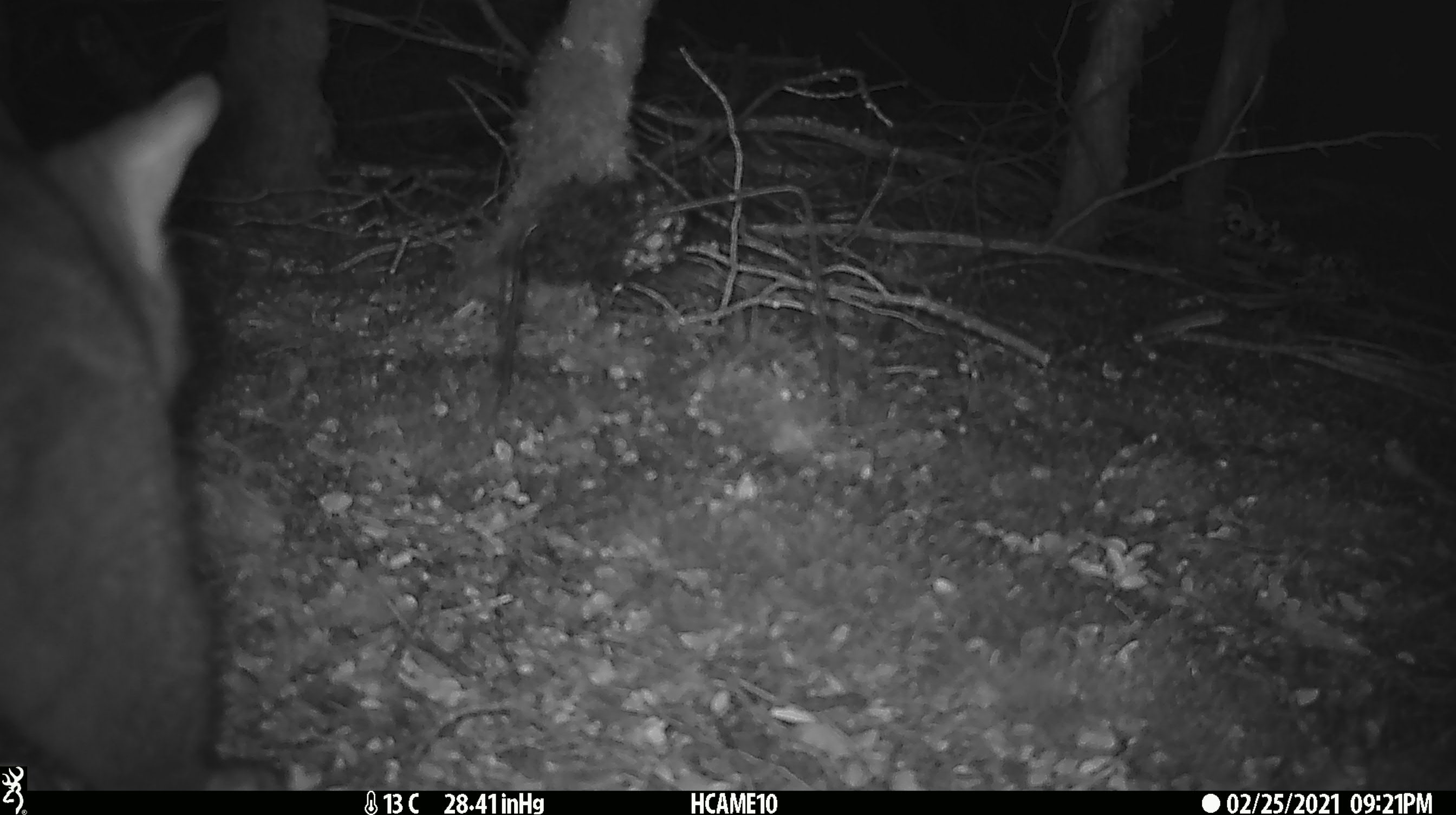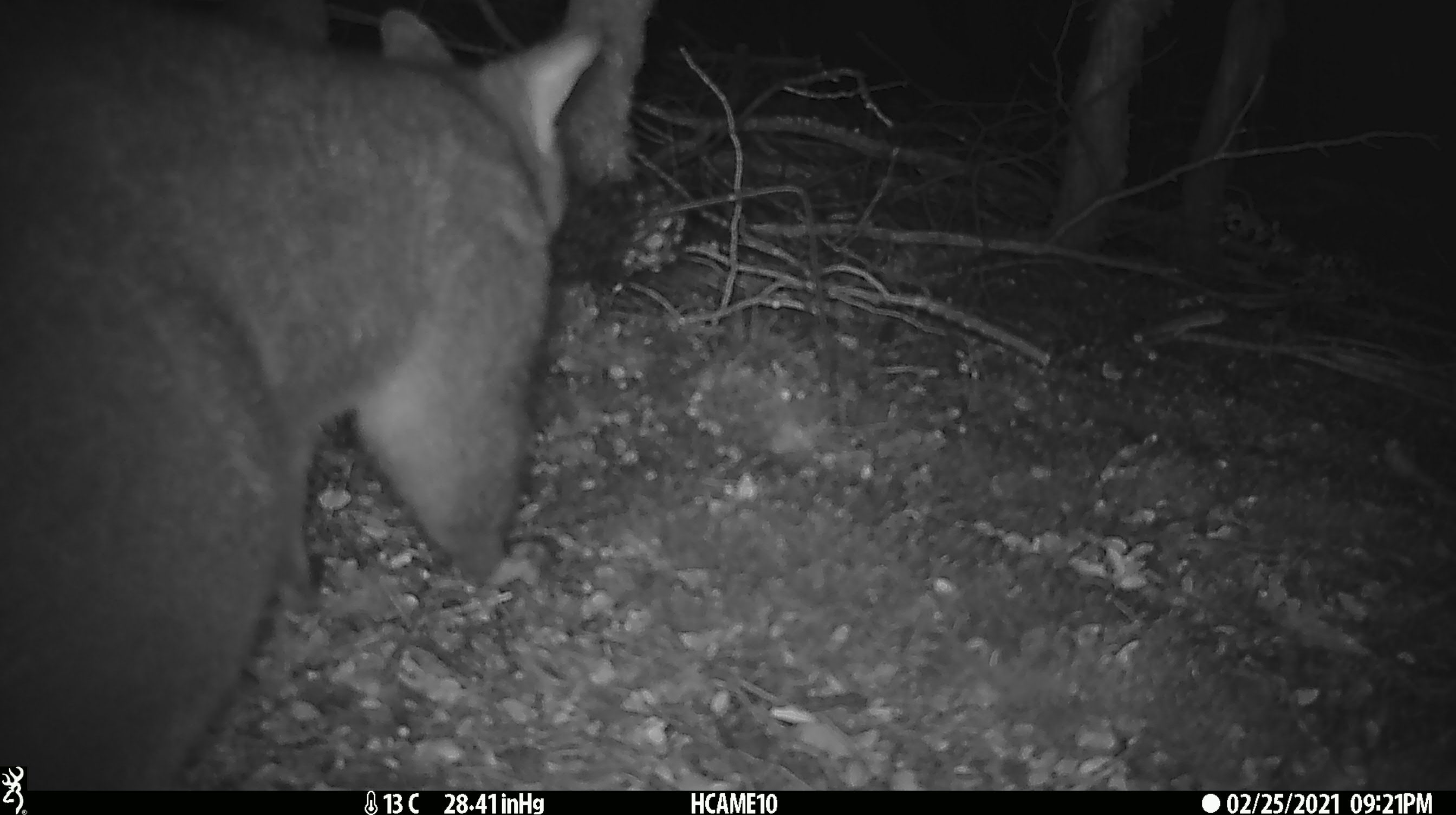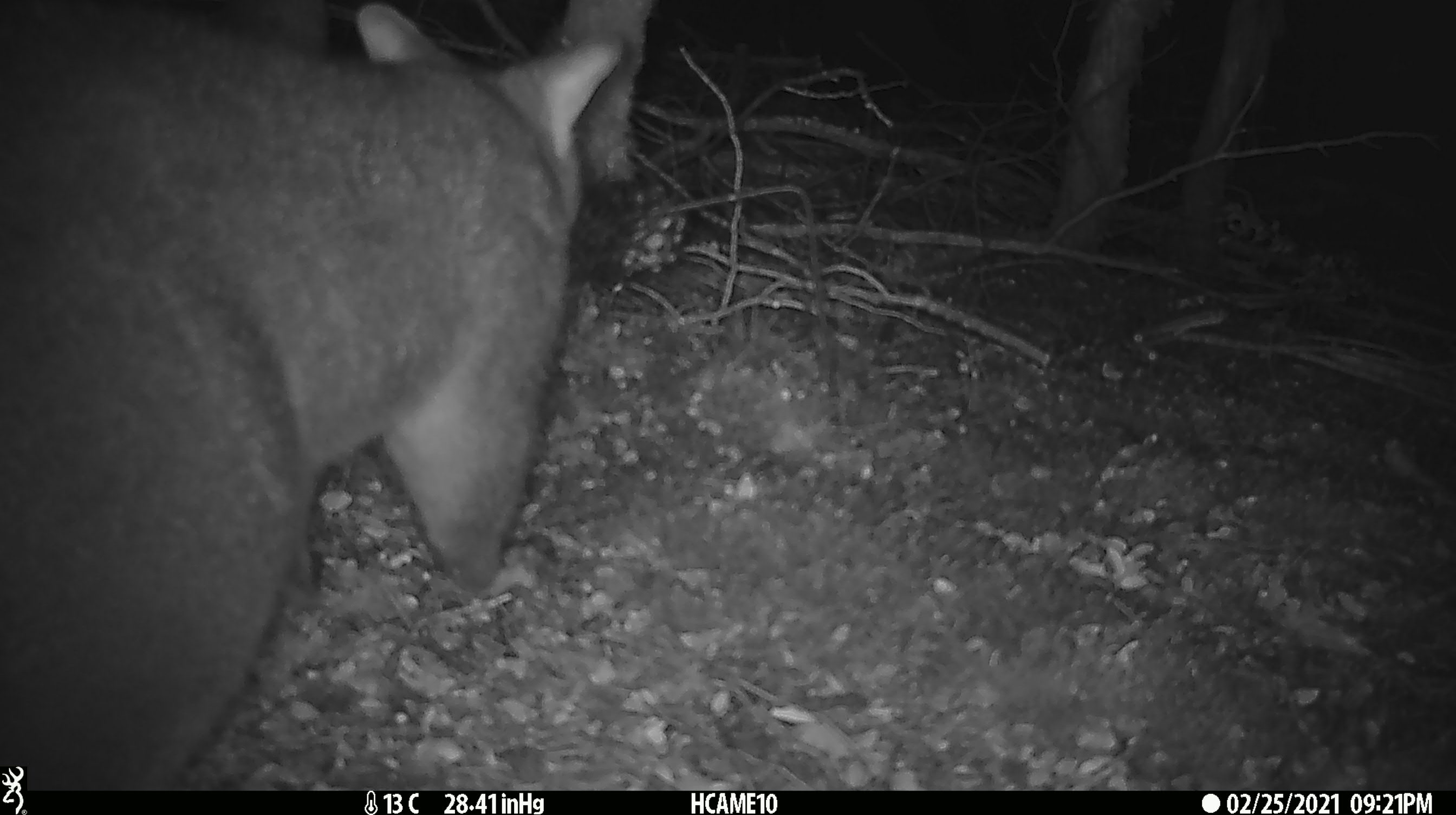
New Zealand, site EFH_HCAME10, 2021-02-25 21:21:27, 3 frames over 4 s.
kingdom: Animalia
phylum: Chordata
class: Mammalia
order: Diprotodontia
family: Phalangeridae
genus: Trichosurus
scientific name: Trichosurus vulpecula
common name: common brushtail possum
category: possum